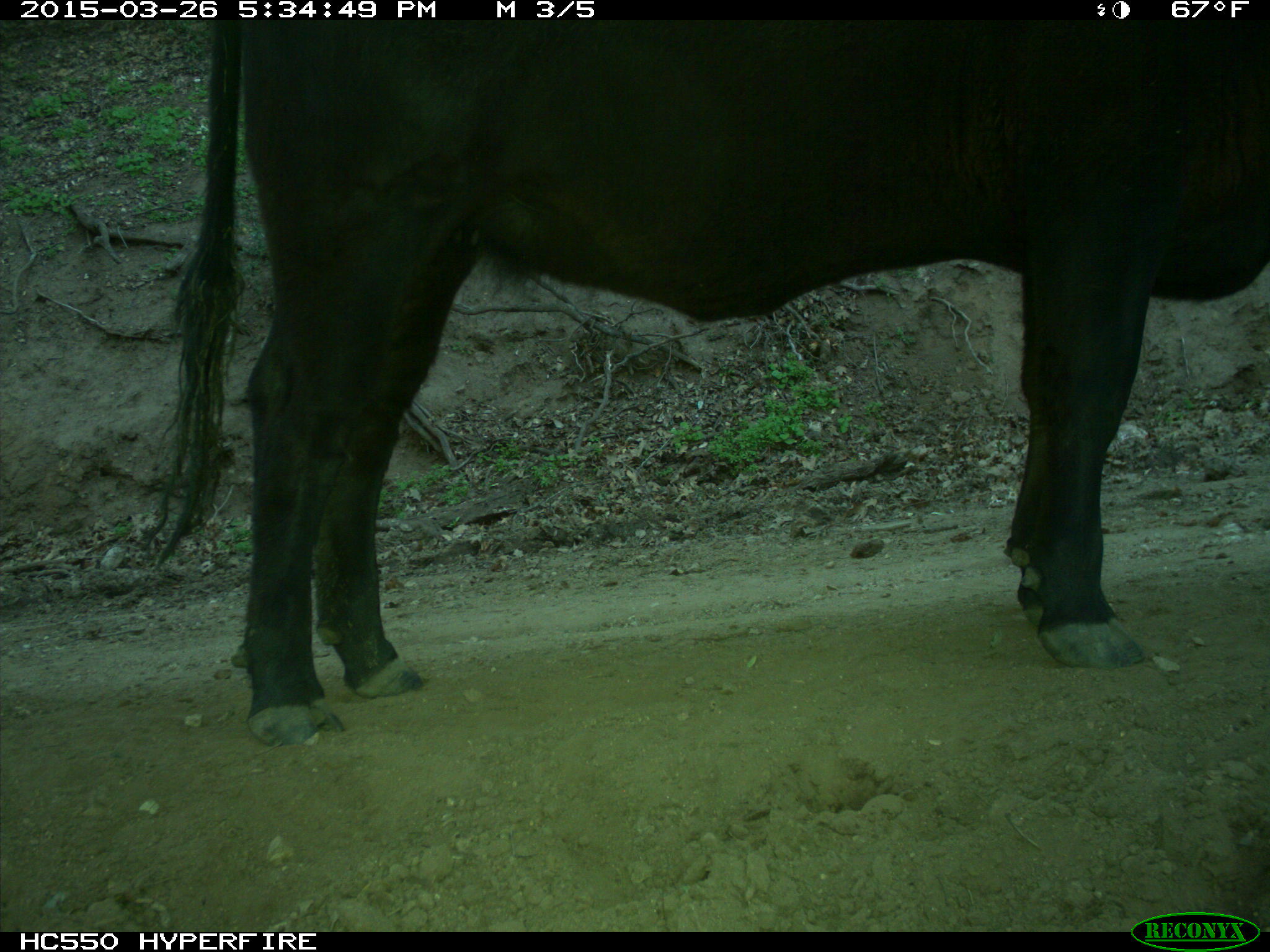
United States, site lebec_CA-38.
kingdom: Animalia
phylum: Chordata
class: Mammalia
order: Artiodactyla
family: Bovidae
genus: Bos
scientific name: Bos taurus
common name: domestic cow